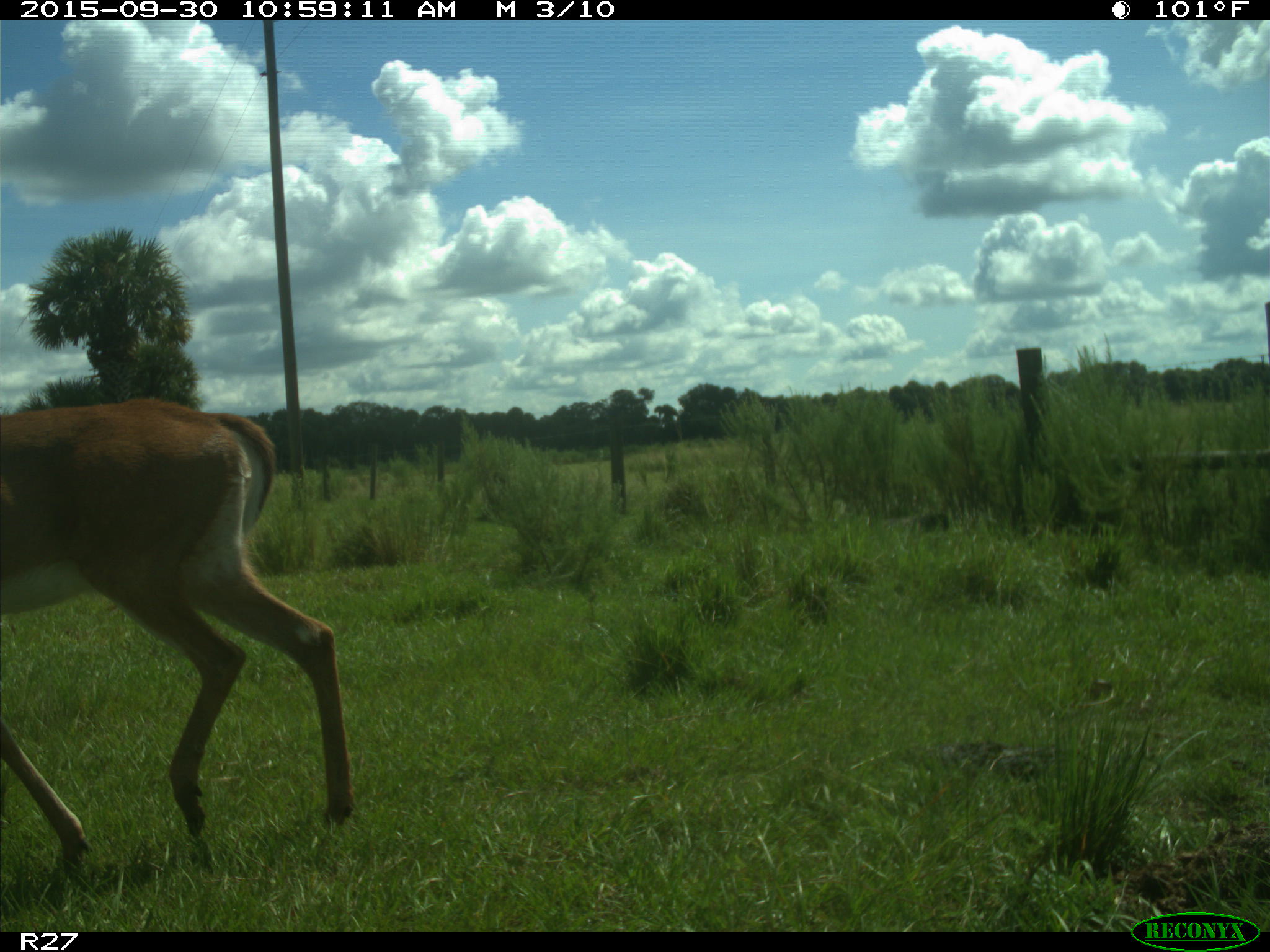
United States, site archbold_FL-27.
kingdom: Animalia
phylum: Chordata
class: Mammalia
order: Artiodactyla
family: Cervidae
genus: Odocoileus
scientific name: Odocoileus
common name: deer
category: unidentified deer